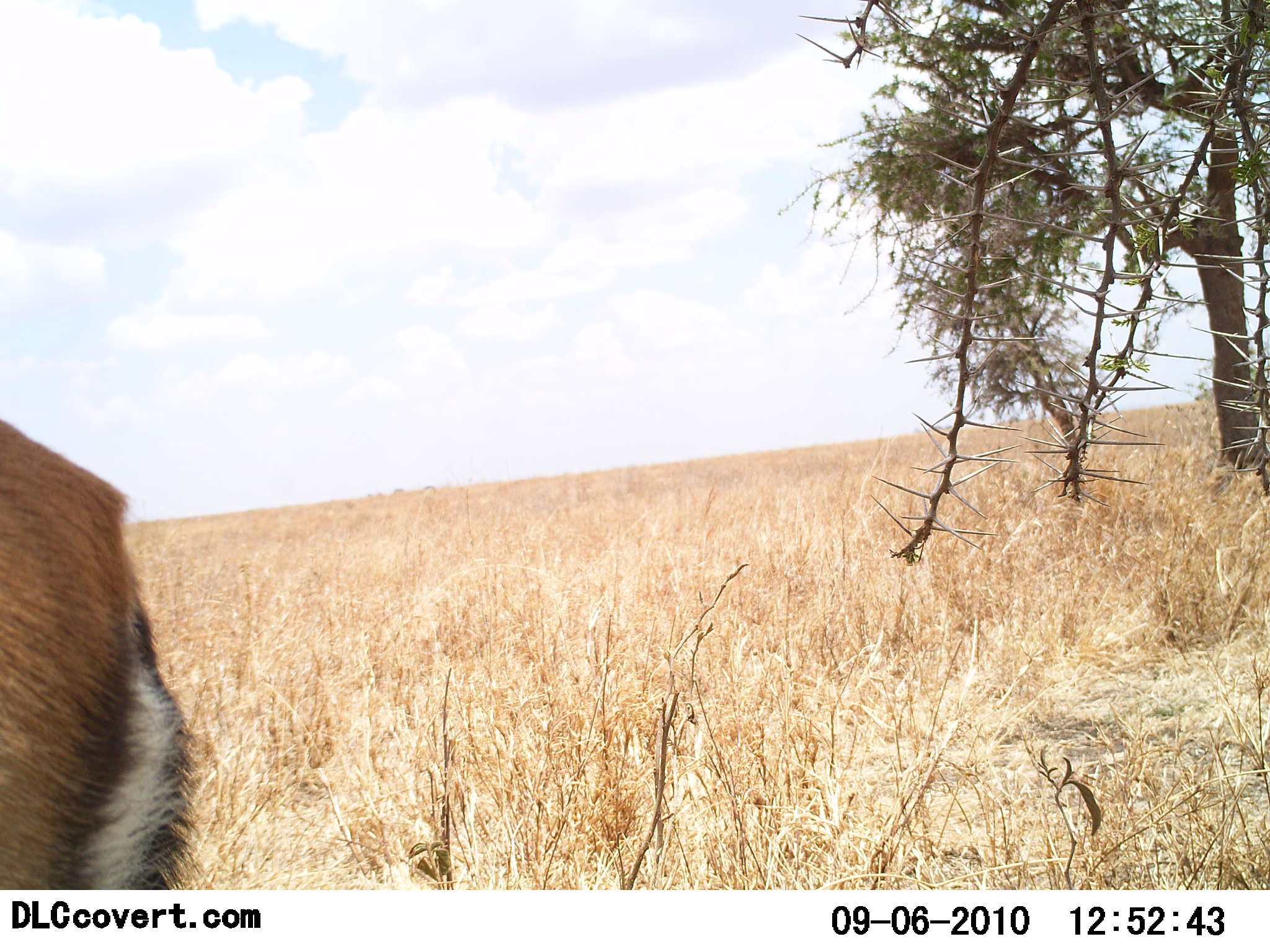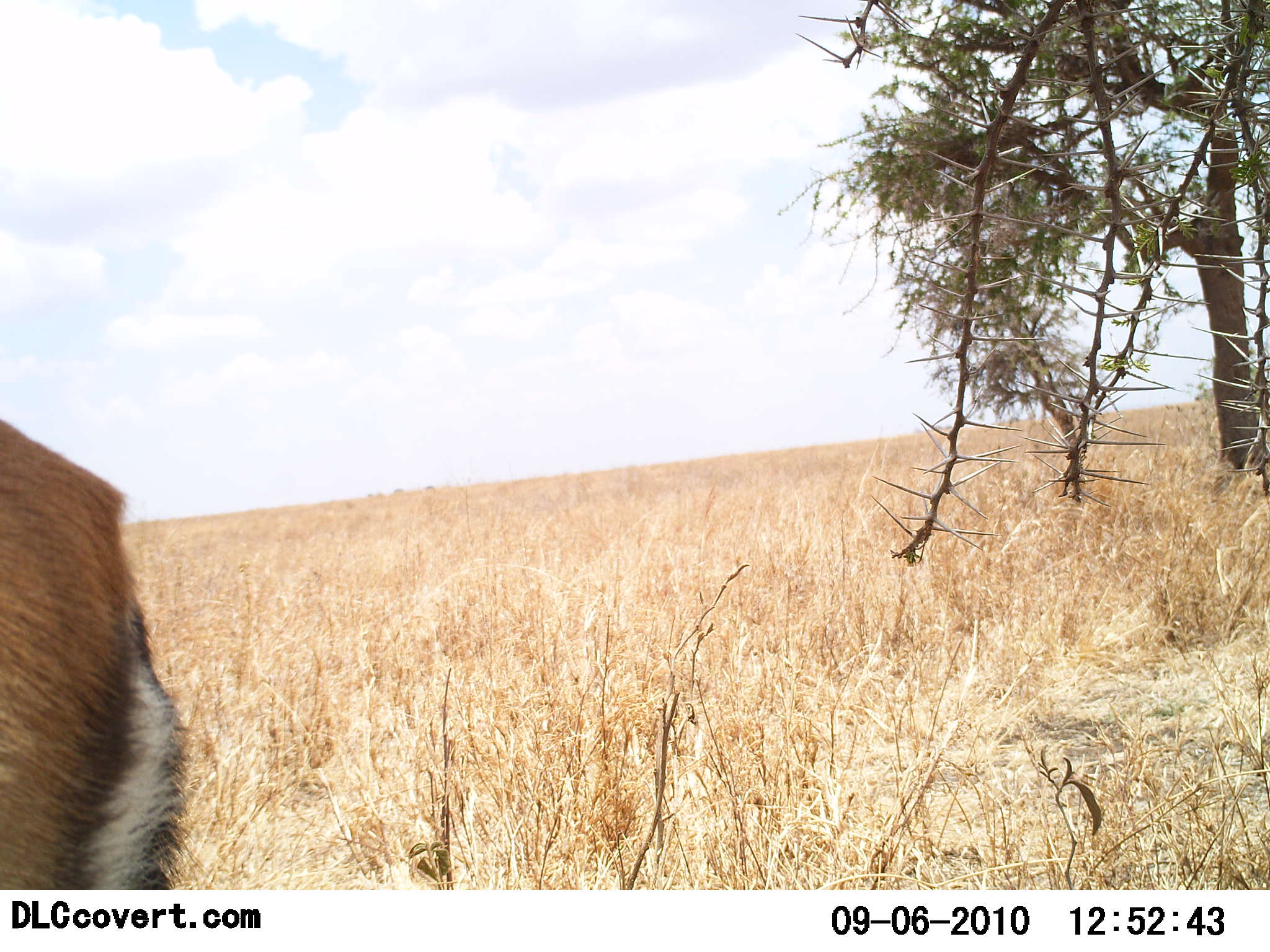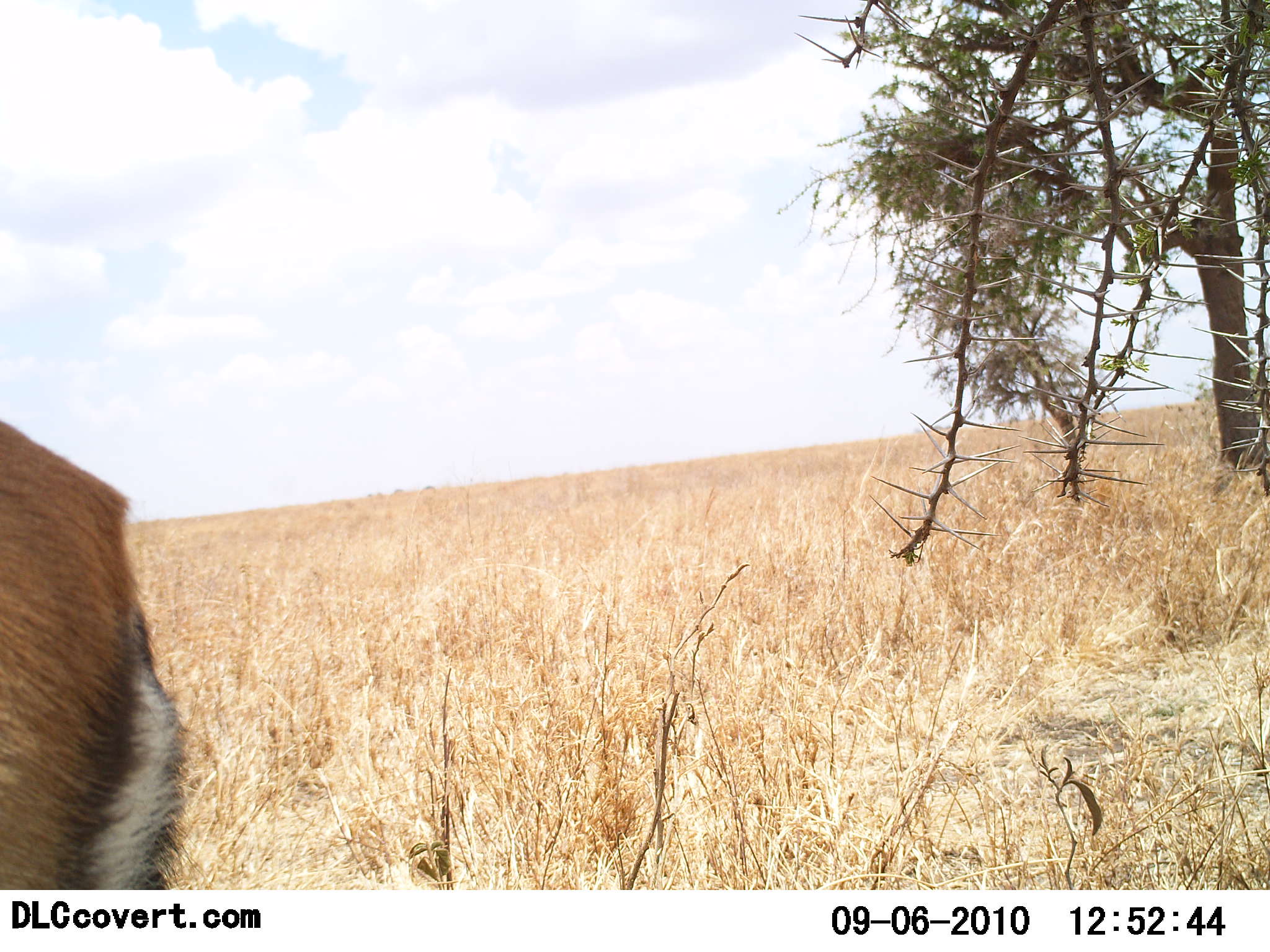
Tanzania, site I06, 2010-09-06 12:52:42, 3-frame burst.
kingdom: Animalia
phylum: Chordata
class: Mammalia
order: Artiodactyla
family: Bovidae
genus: Eudorcas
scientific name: Eudorcas thomsonii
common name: thomson's gazelle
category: gazellethomsons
Gazellethomsons (thomson's gazelle) (Eudorcas thomsonii), count 1. Behavior (volunteer vote fractions): standing 100%, resting 0%, moving 0%, interacting 0%. Young present (vote fraction): 0%. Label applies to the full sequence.